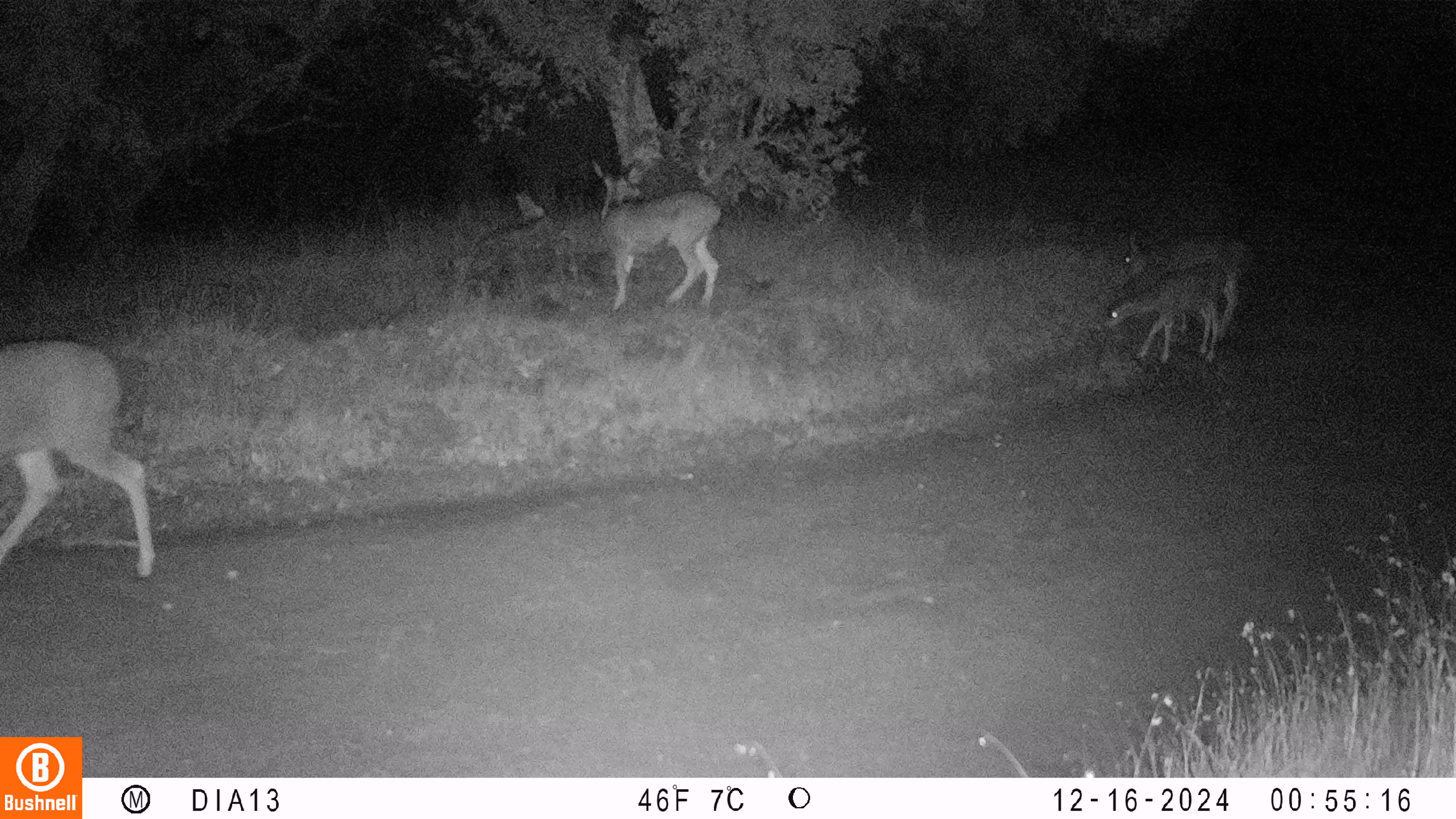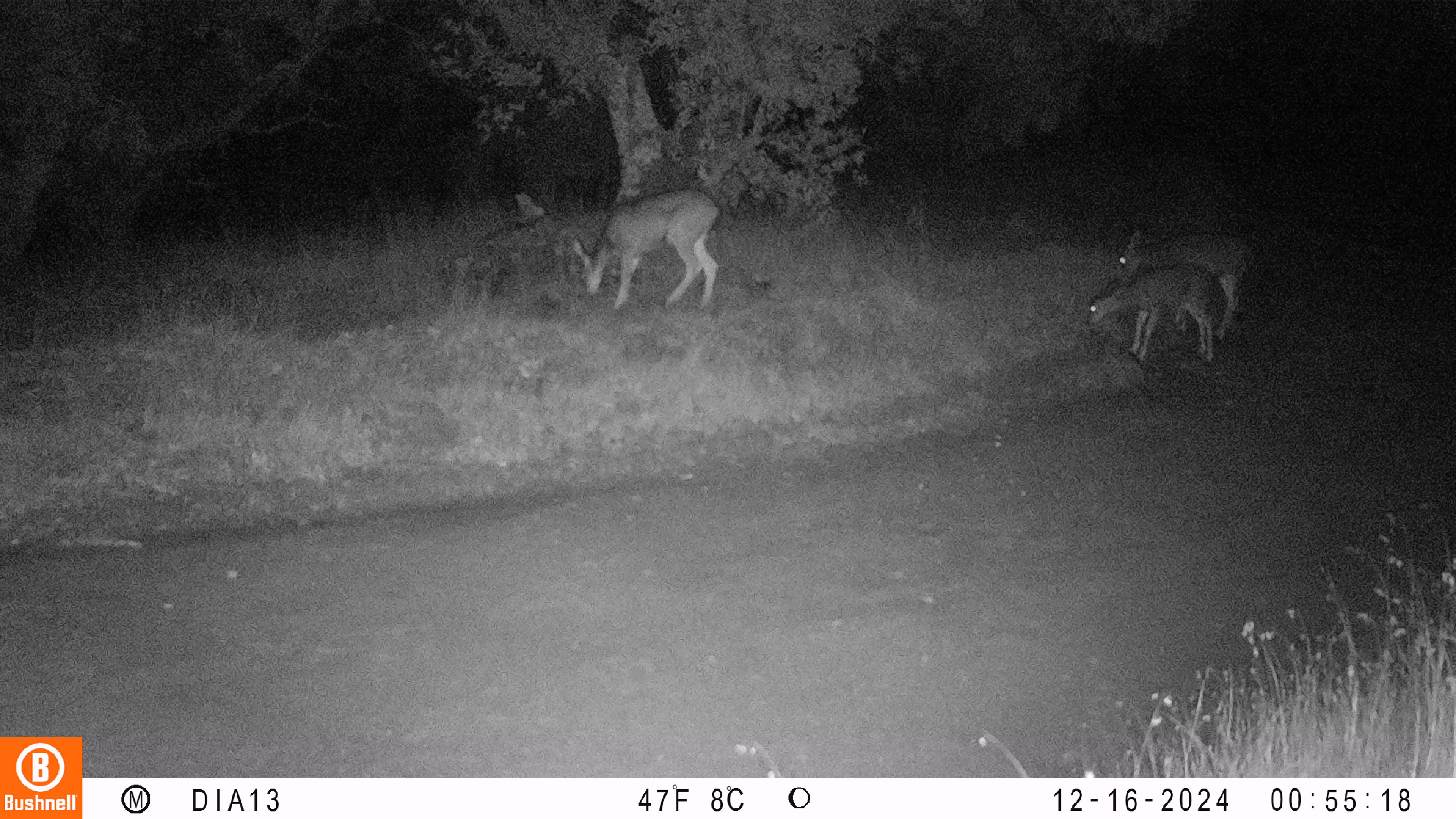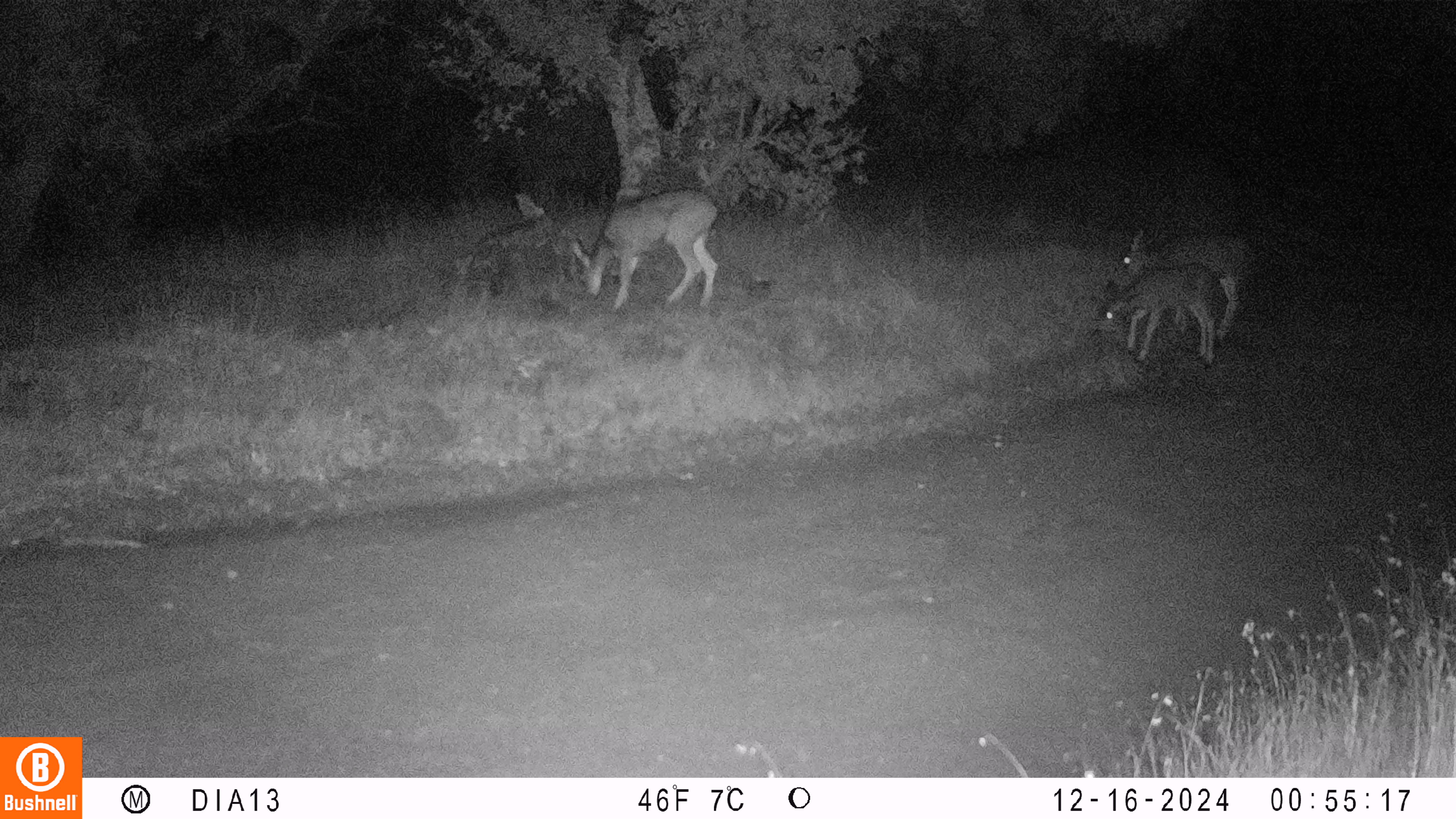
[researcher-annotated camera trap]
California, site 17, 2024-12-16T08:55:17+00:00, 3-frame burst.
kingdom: Animalia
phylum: Chordata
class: Mammalia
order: Artiodactyla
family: Cervidae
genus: Odocoileus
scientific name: Odocoileus hemionus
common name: mule deer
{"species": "mule deer (Odocoileus hemionus)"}